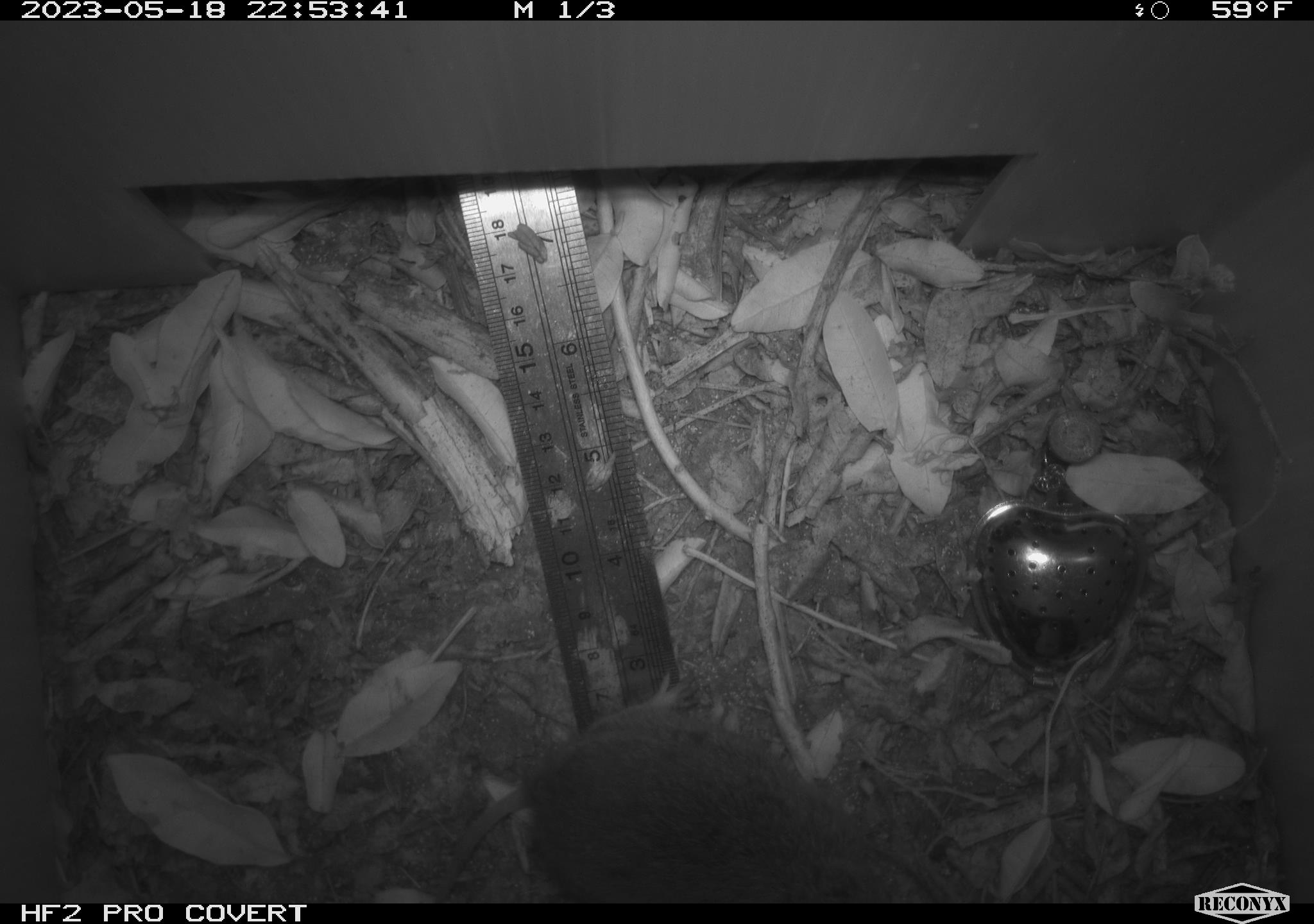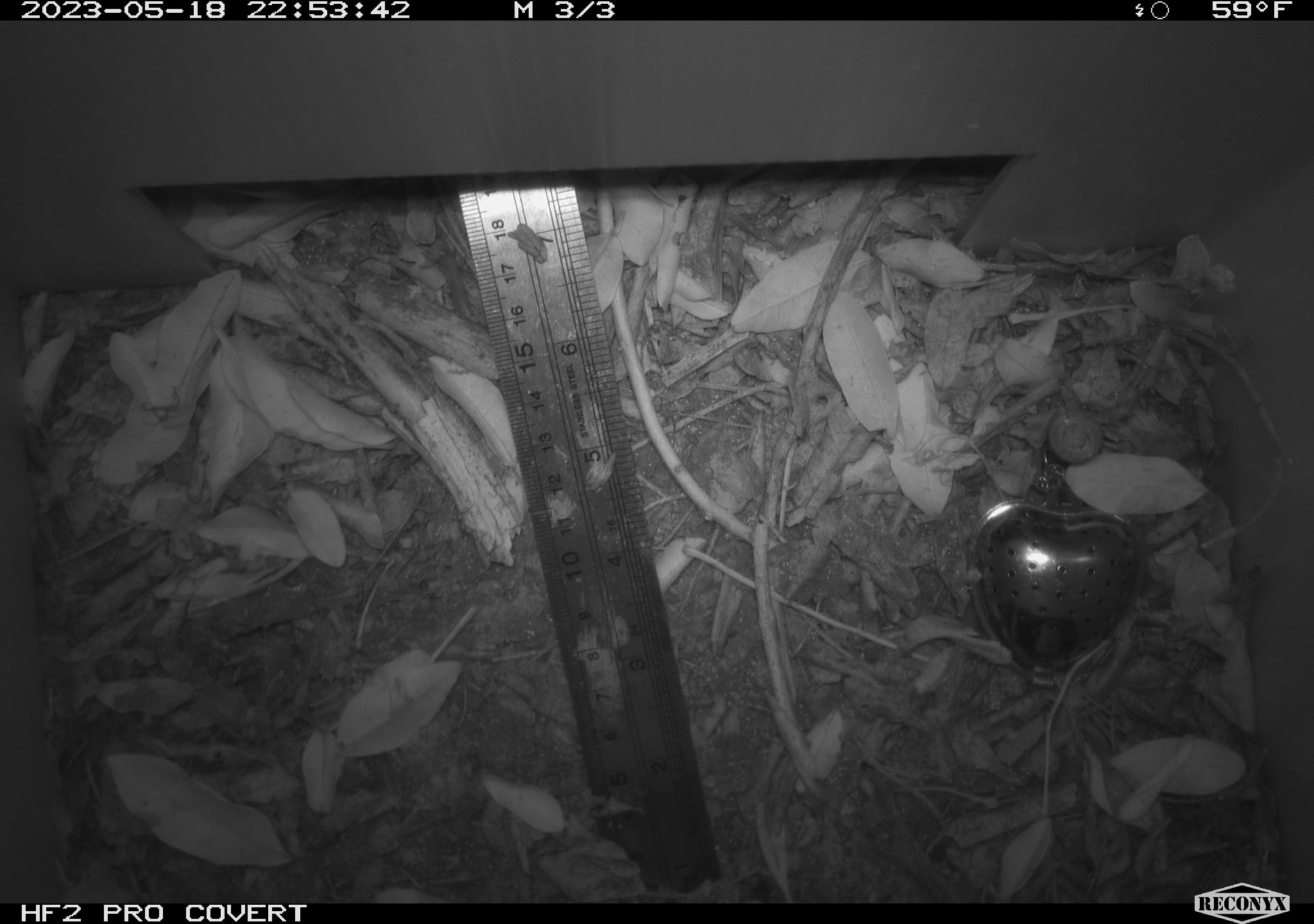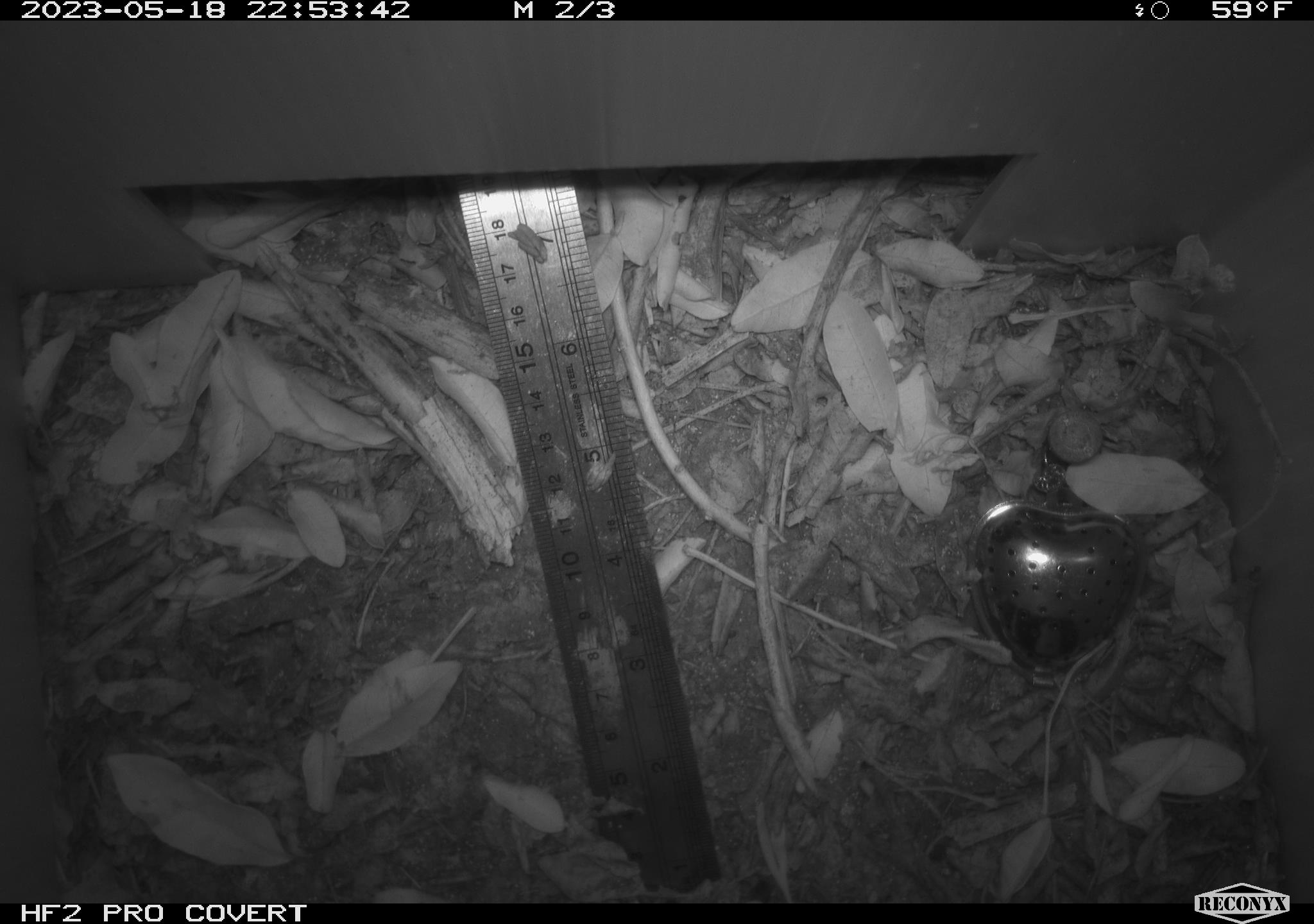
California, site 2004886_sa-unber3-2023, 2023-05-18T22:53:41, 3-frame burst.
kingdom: Animalia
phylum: Chordata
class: Mammalia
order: Rodentia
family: Cricetidae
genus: Microtus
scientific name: Microtus californicus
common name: california vole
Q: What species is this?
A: California vole (Microtus californicus).